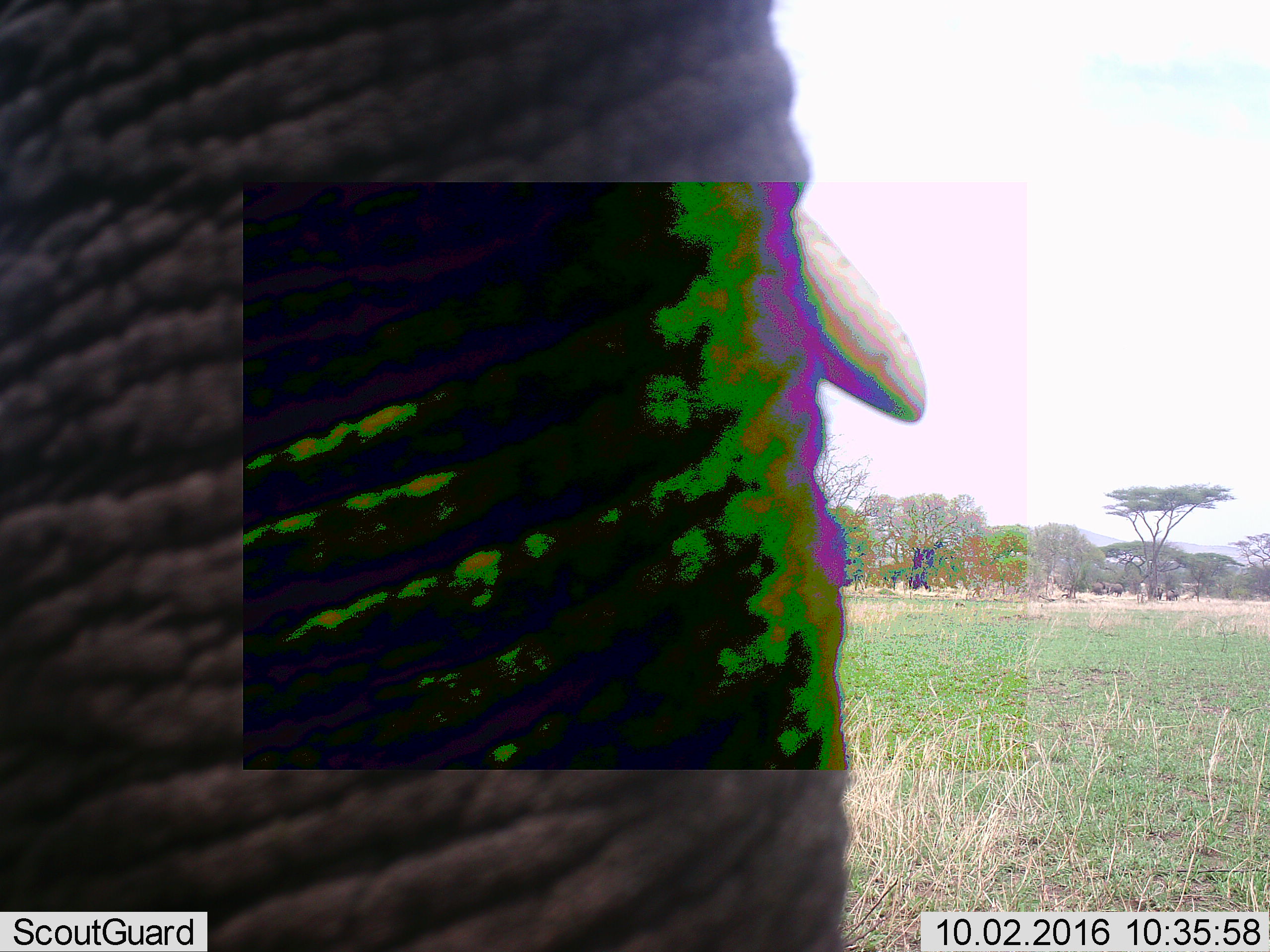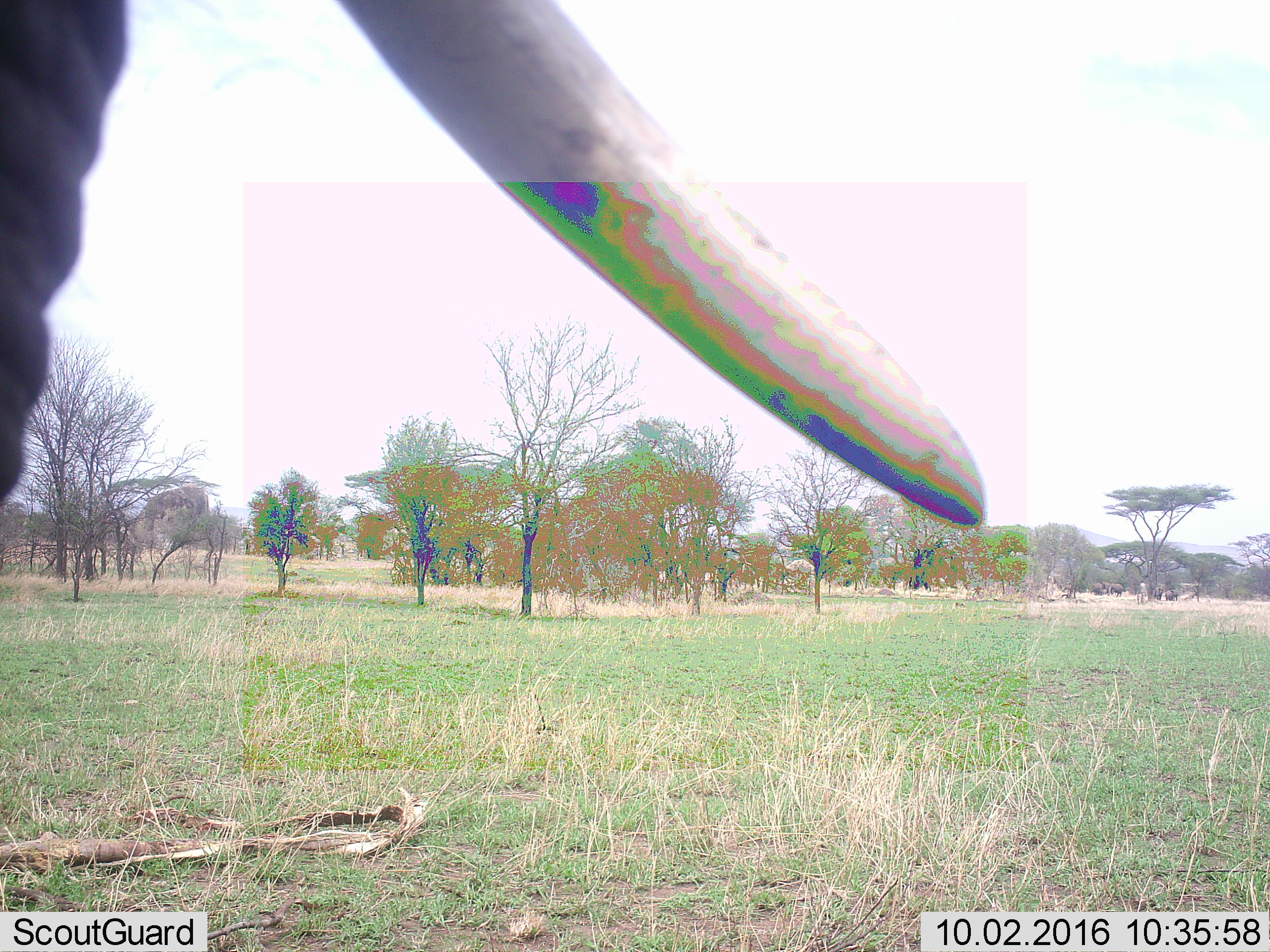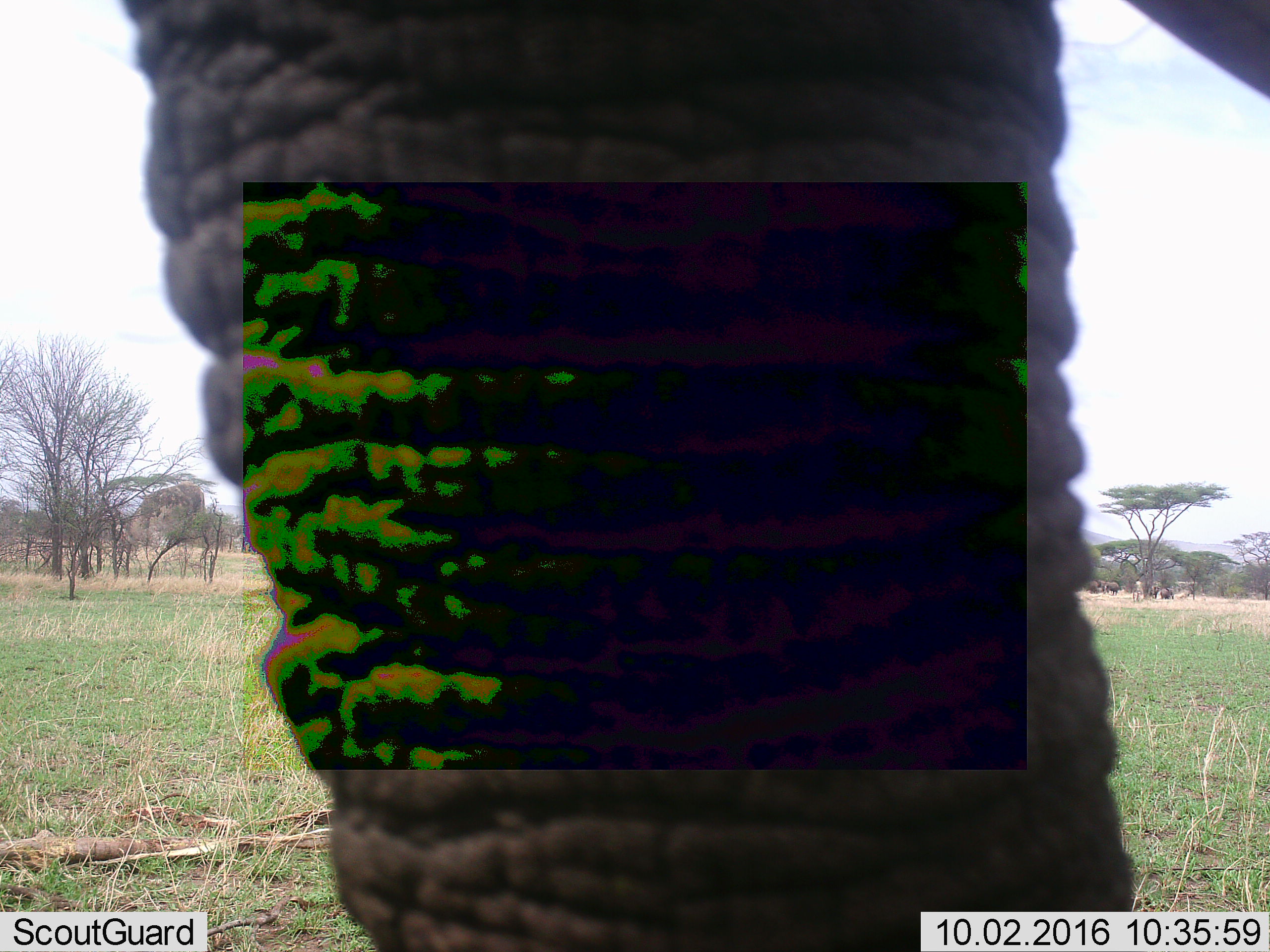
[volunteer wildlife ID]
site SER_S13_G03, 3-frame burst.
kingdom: Animalia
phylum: Chordata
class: Mammalia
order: Proboscidea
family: Elephantidae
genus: Loxodonta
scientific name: Loxodonta africana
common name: african bush elephant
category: elephant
Elephant (african bush elephant) (Loxodonta africana), count 1. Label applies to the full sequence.